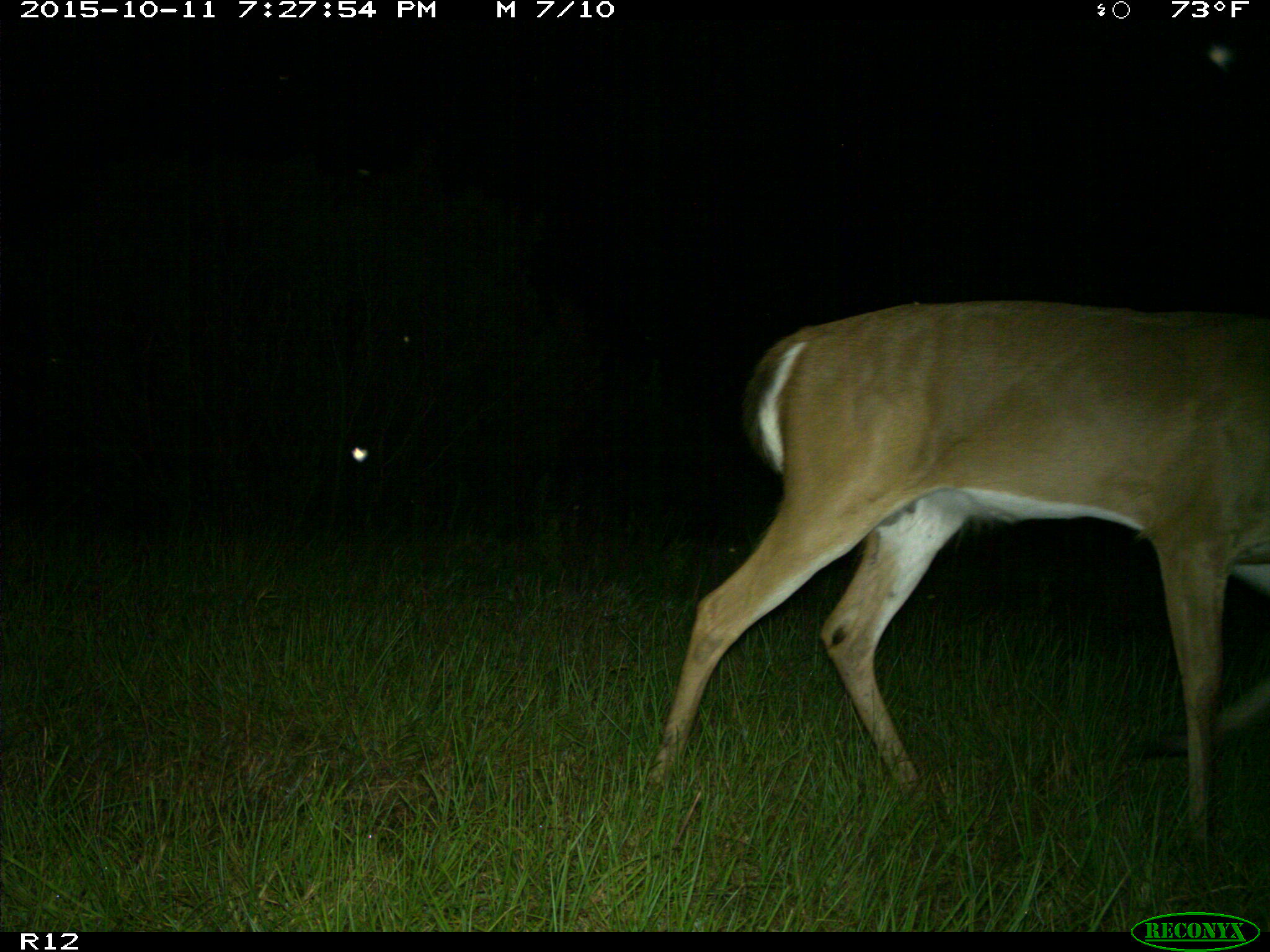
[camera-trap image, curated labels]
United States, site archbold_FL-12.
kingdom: Animalia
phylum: Chordata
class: Mammalia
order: Artiodactyla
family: Cervidae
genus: Odocoileus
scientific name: Odocoileus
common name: deer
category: unidentified deer